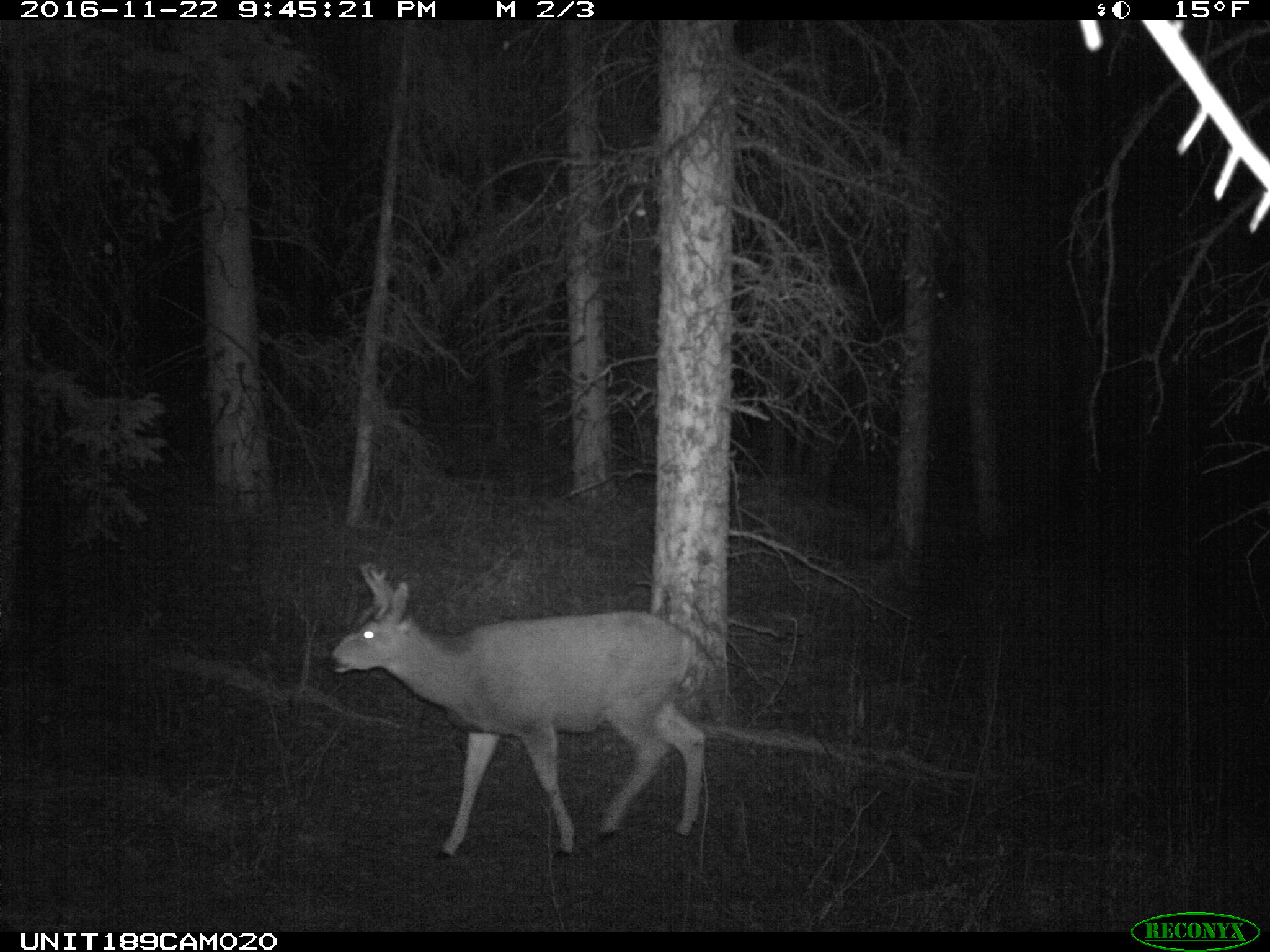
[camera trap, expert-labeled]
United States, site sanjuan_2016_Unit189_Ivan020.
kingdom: Animalia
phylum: Chordata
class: Mammalia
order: Artiodactyla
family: Cervidae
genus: Odocoileus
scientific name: Odocoileus hemionus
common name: mule deer